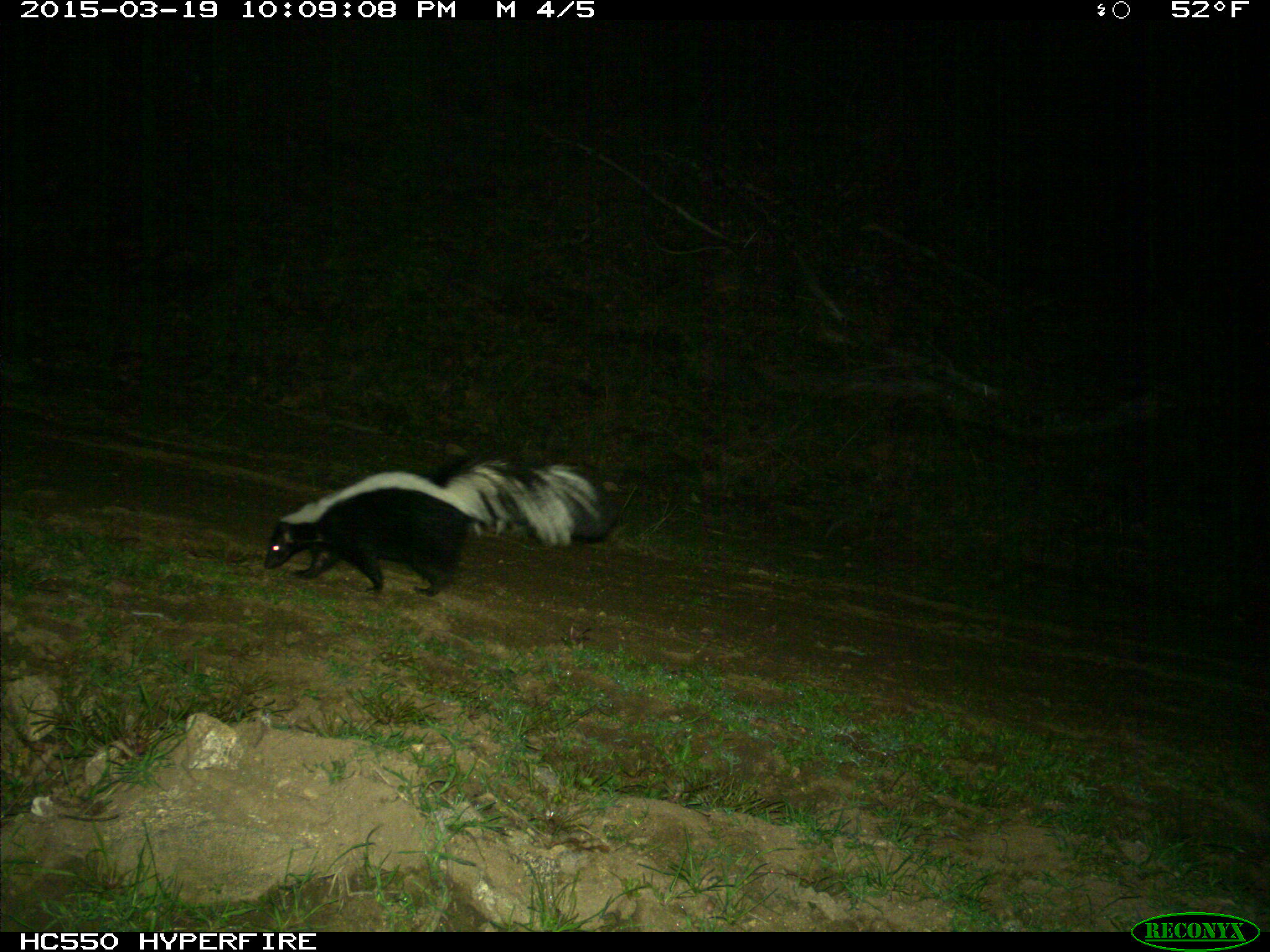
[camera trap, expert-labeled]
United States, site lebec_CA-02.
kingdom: Animalia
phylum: Chordata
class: Mammalia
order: Carnivora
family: Mephitidae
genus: Mephitis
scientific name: Mephitis mephitis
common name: striped skunk